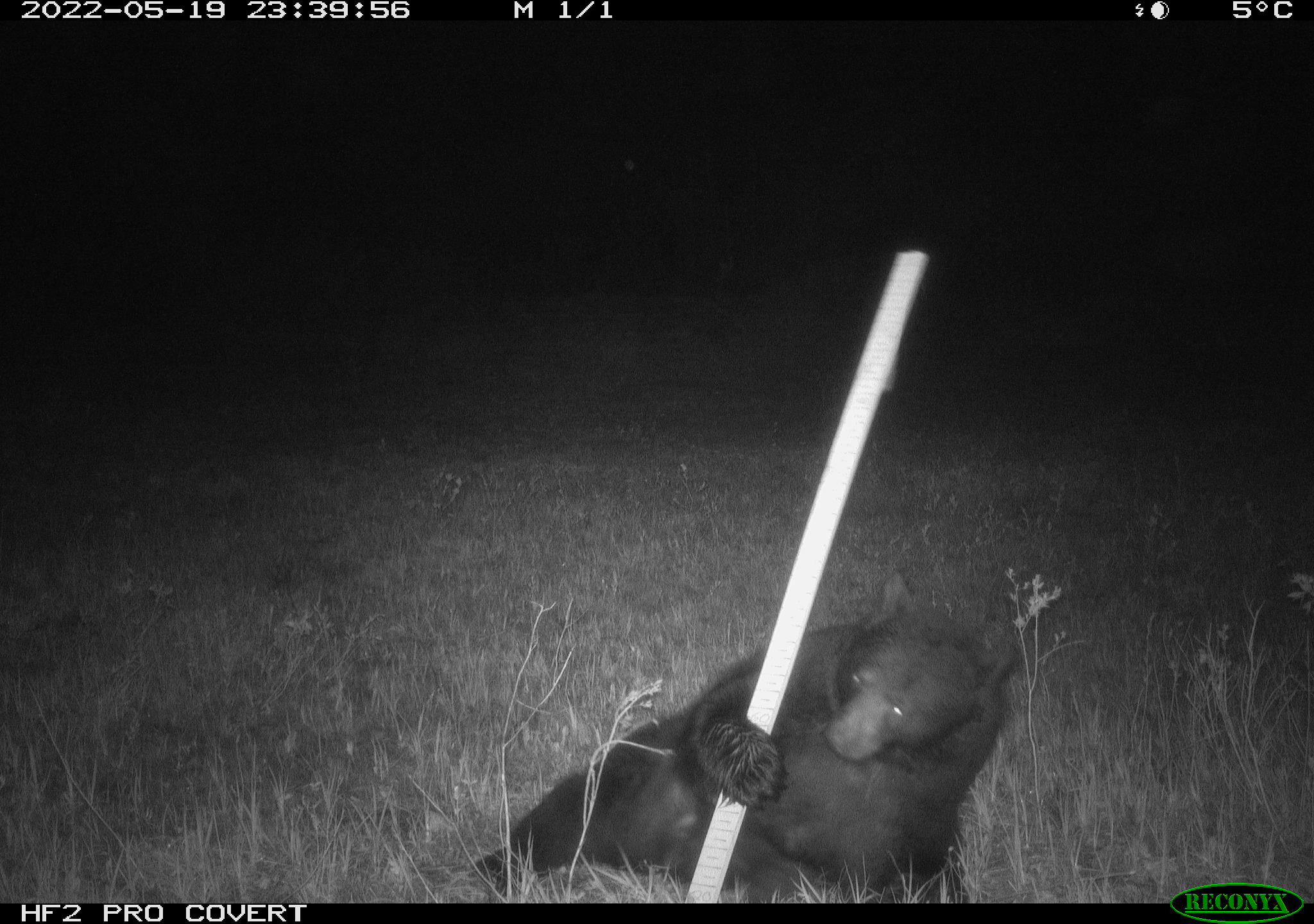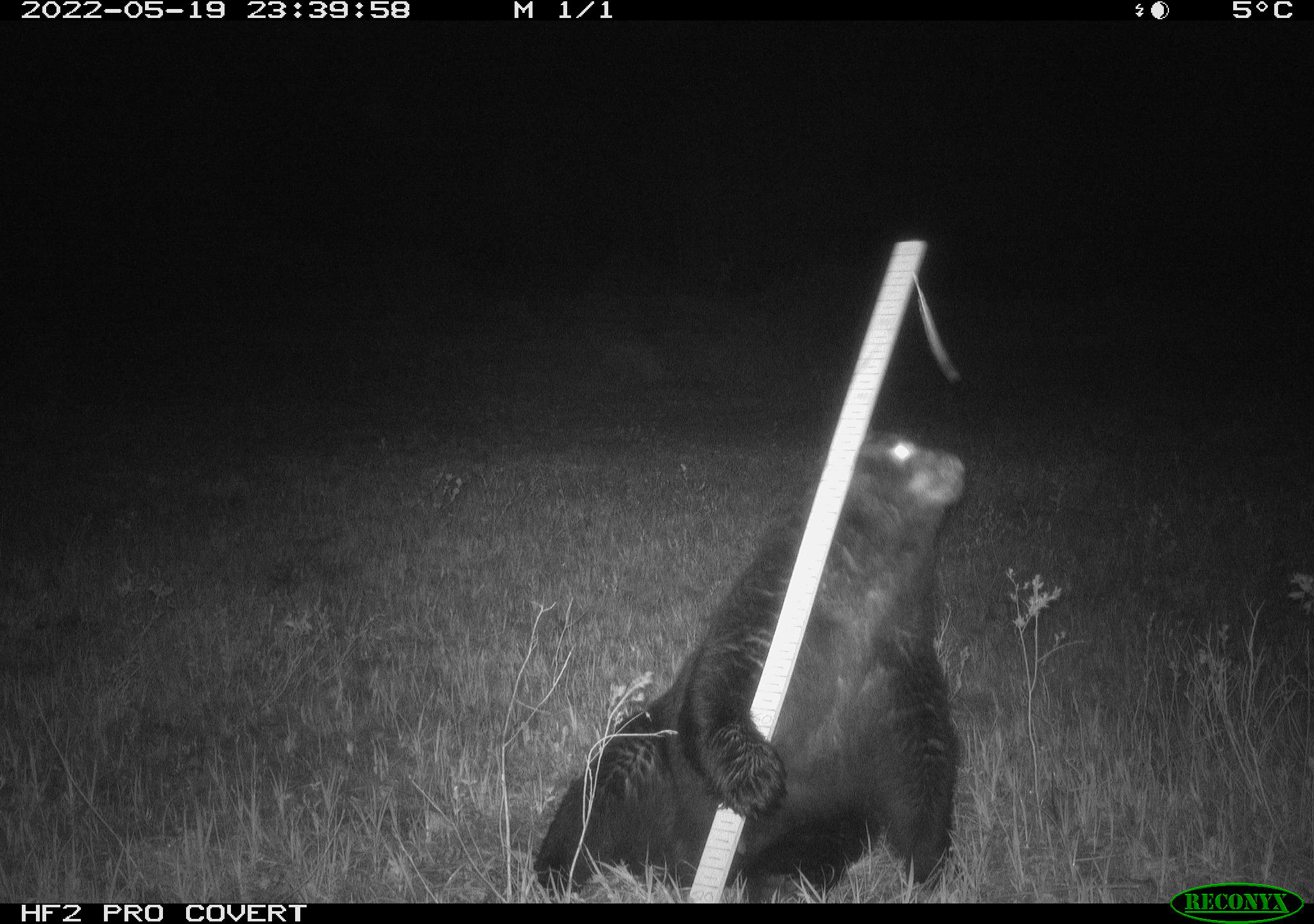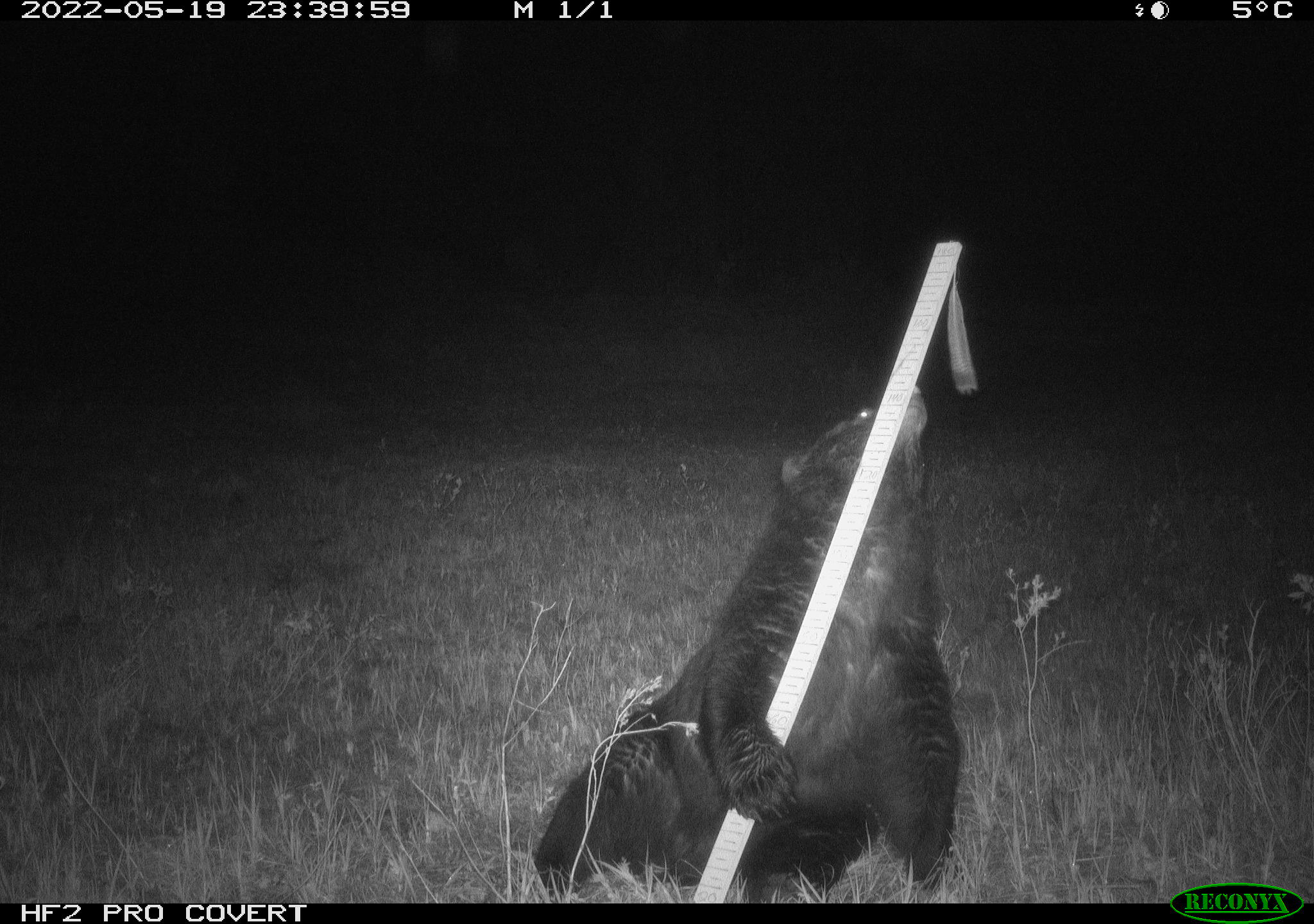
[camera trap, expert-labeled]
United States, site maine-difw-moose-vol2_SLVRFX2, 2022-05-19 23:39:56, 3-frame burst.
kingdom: Animalia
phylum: Chordata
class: Mammalia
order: Carnivora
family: Ursidae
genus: Ursus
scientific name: Ursus americanus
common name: black bear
Black bear (Ursus americanus).